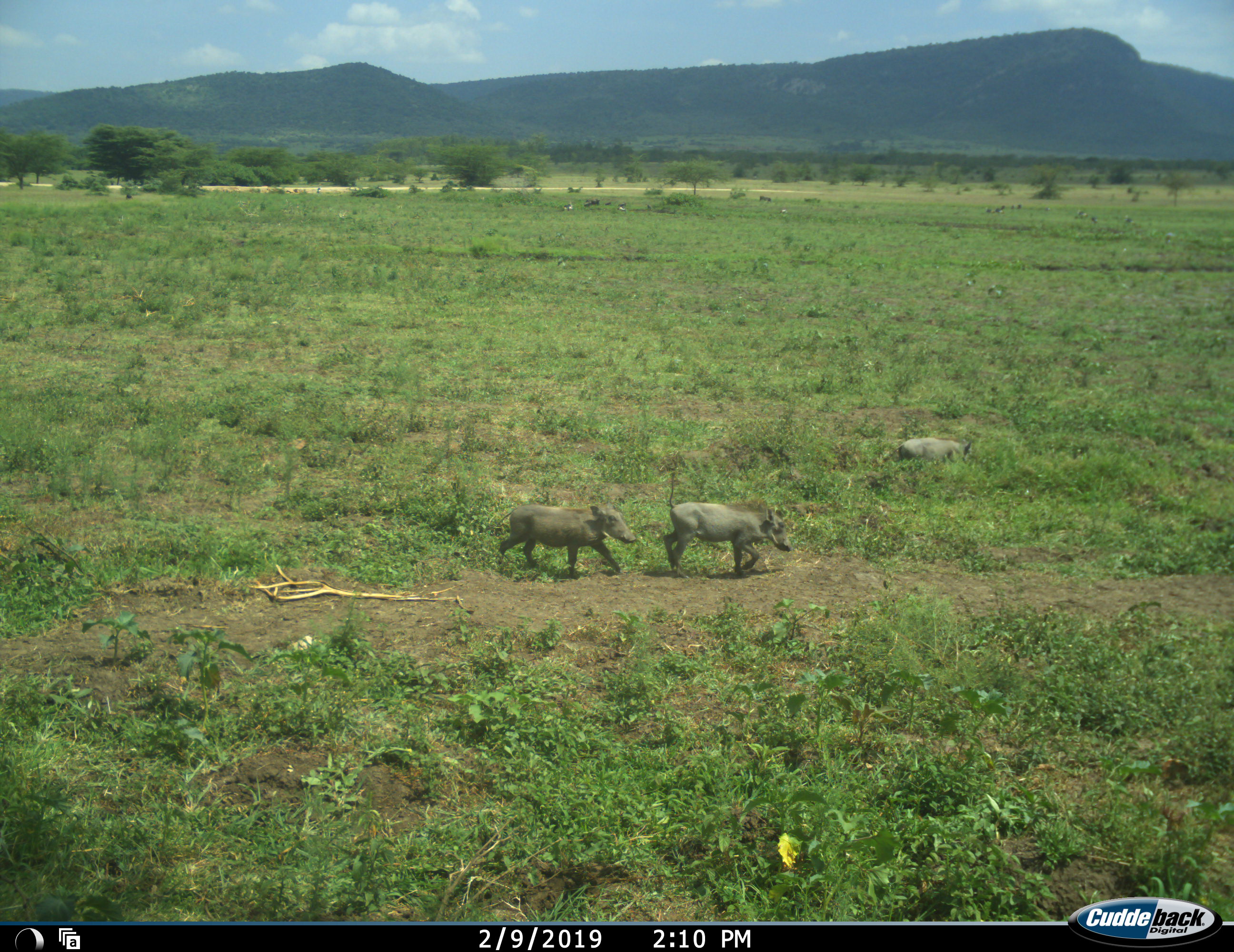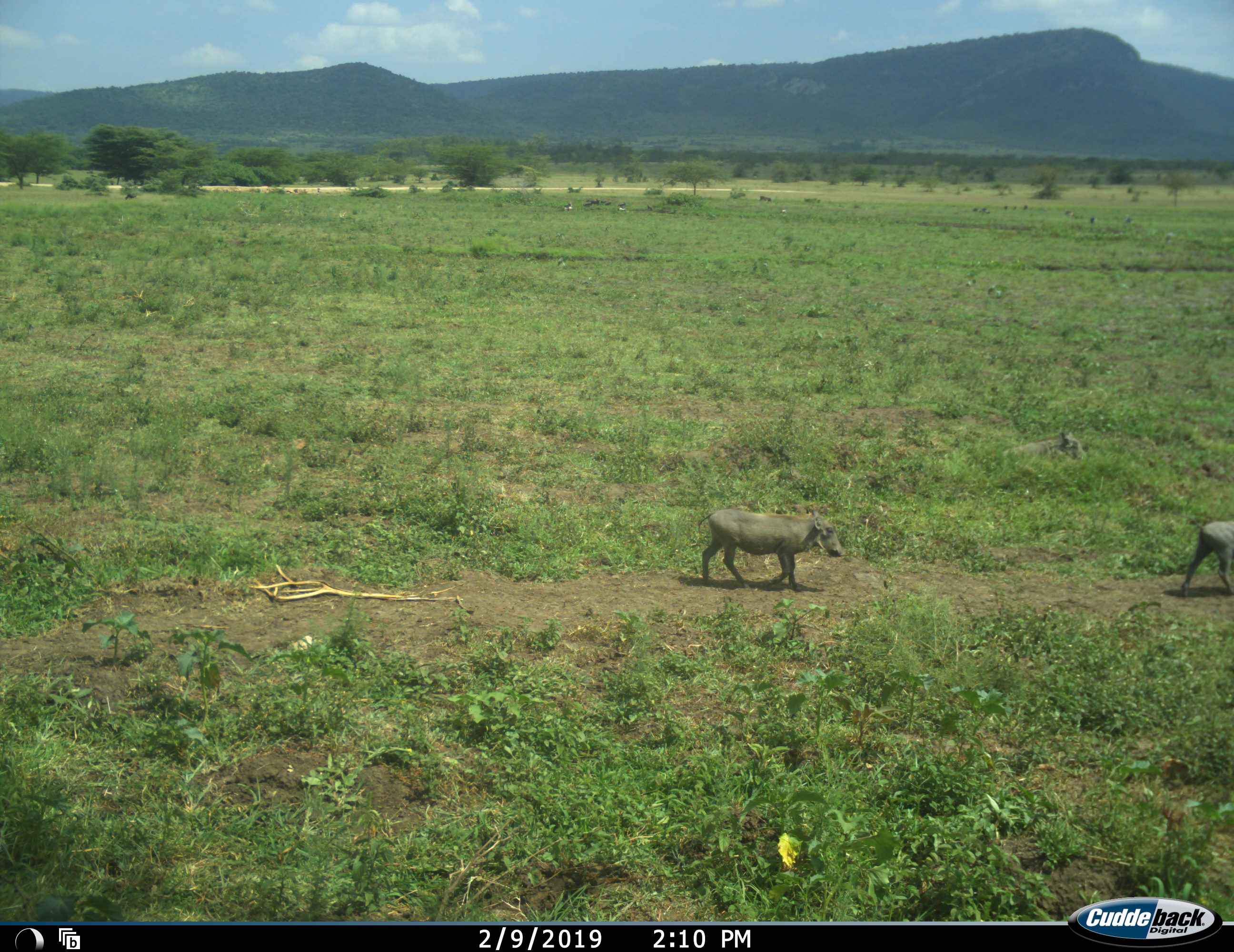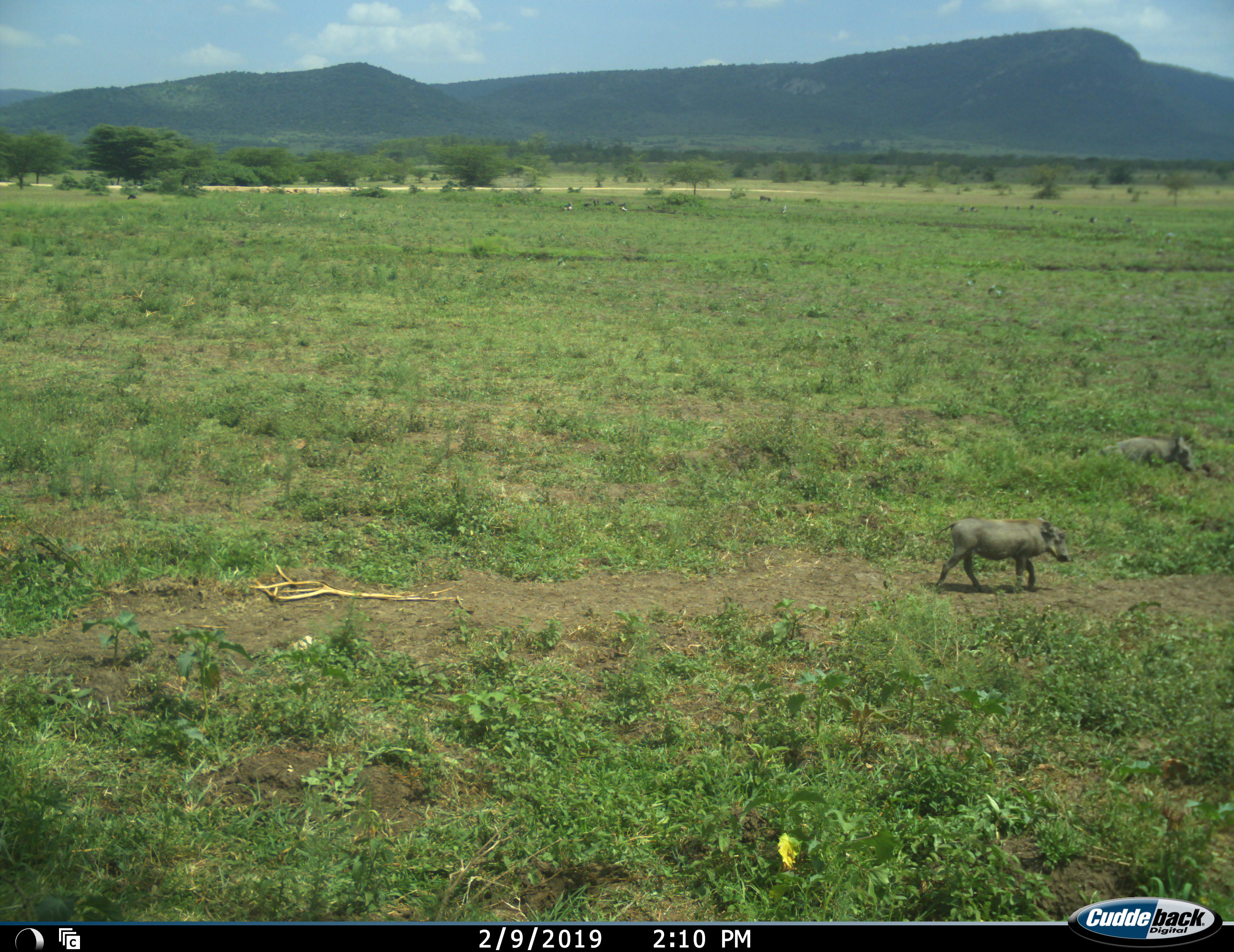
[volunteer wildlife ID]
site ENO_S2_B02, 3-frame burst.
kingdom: Animalia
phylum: Chordata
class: Mammalia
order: Artiodactyla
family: Suidae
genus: Phacochoerus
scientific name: Phacochoerus africanus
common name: warthog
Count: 3.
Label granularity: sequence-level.